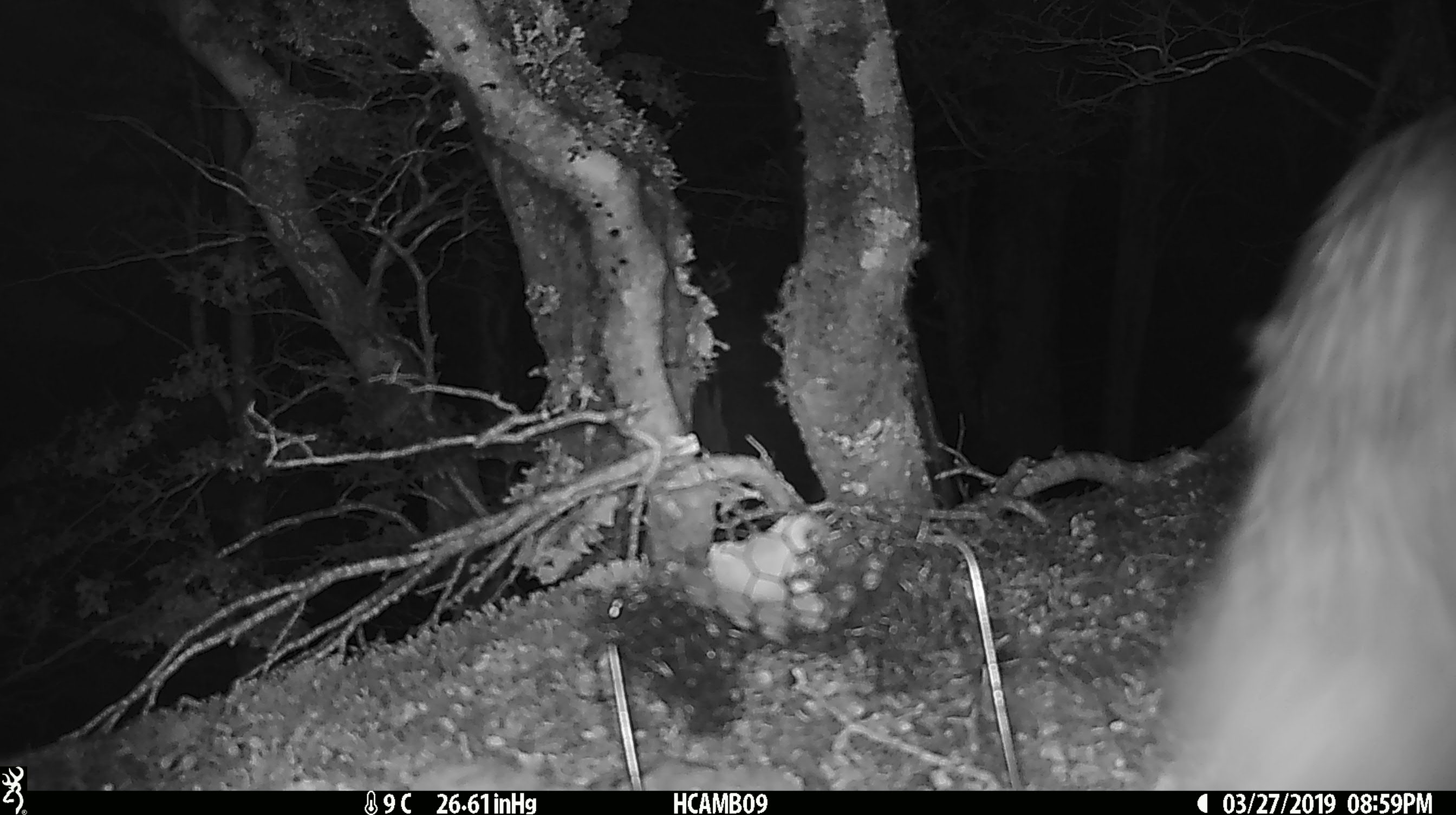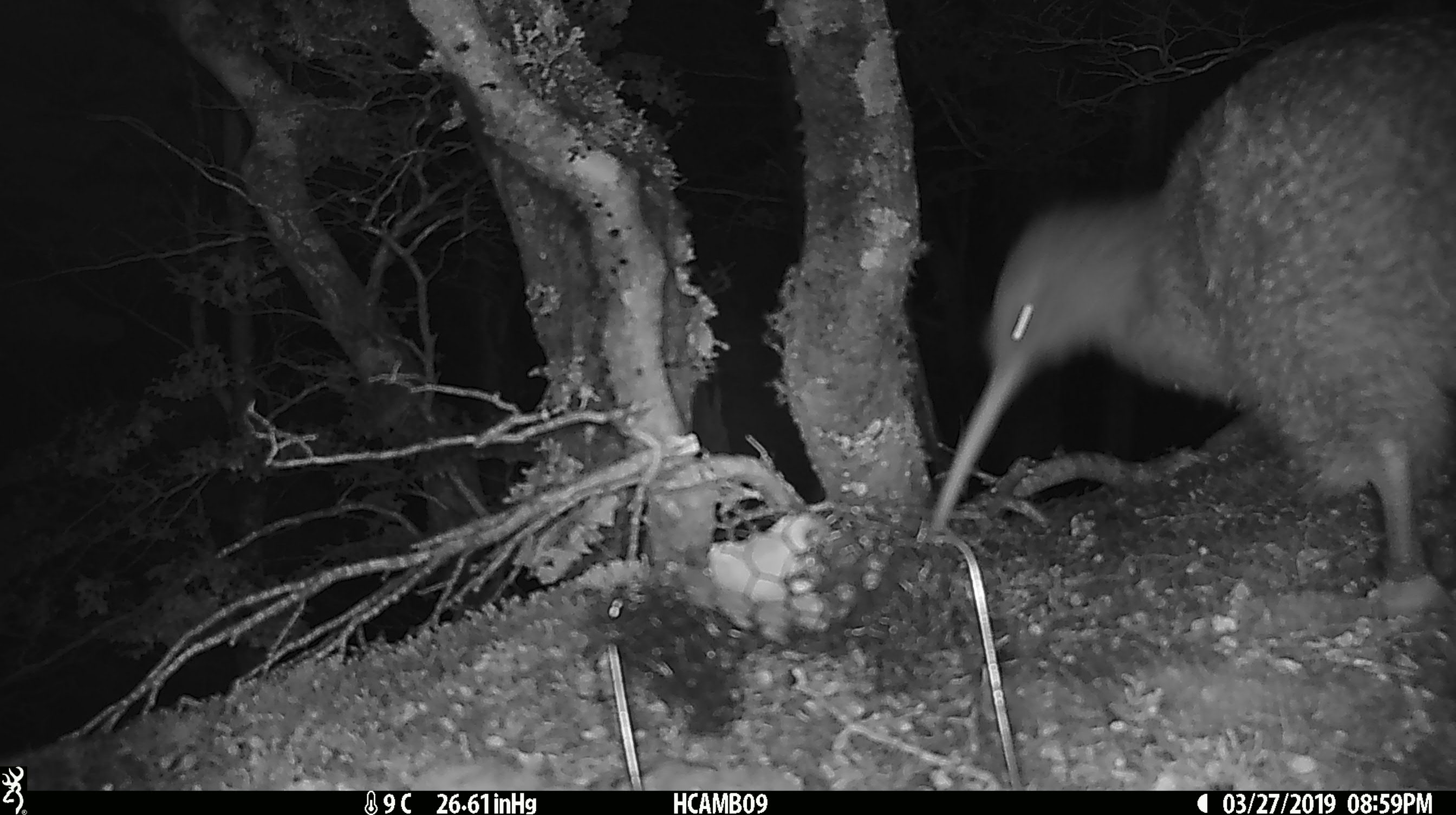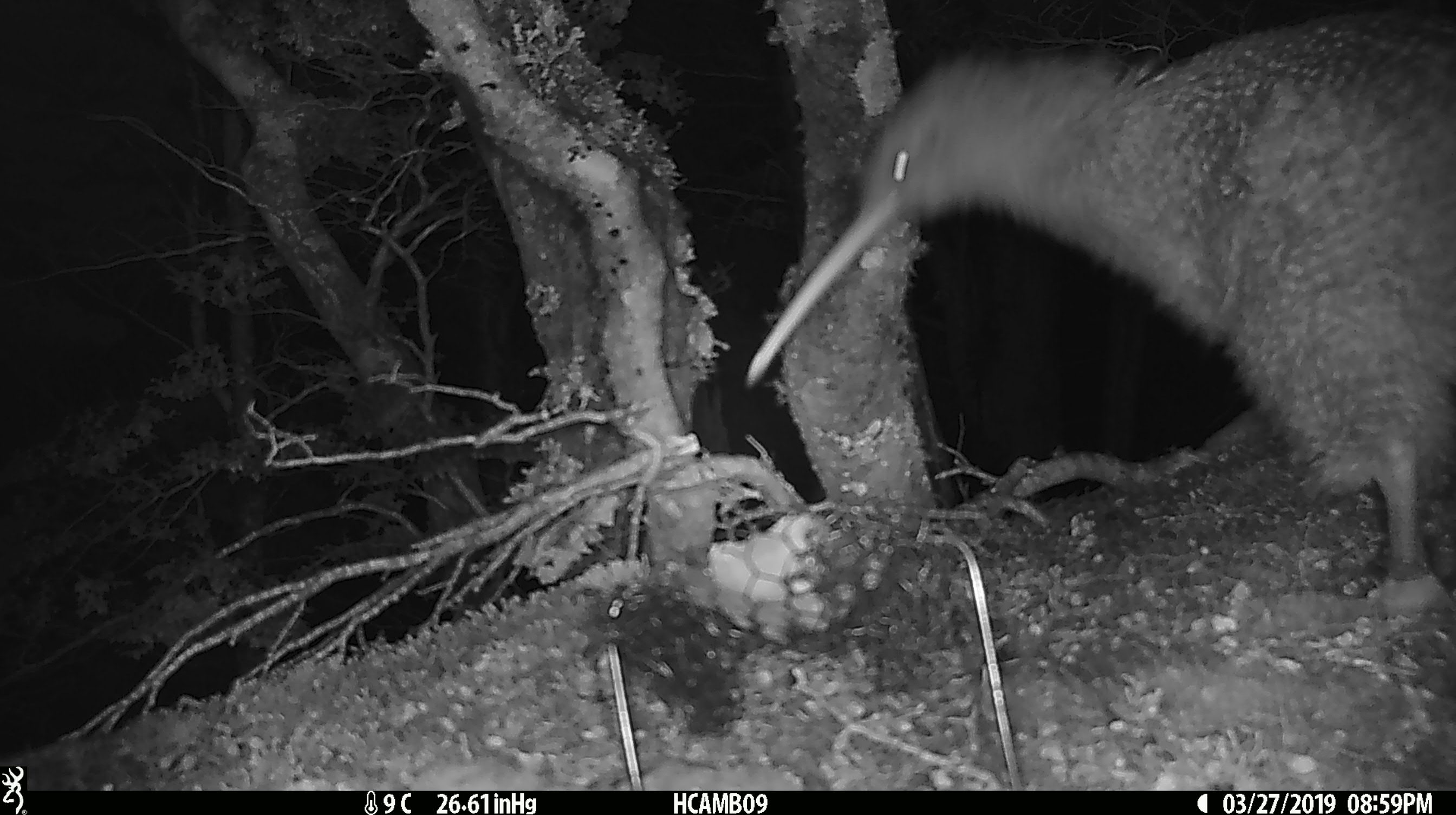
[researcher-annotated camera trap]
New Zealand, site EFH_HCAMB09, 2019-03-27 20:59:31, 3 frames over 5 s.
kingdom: Animalia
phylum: Chordata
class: Aves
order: Apterygiformes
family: Apterygidae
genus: Apteryx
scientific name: Apteryx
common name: kiwi